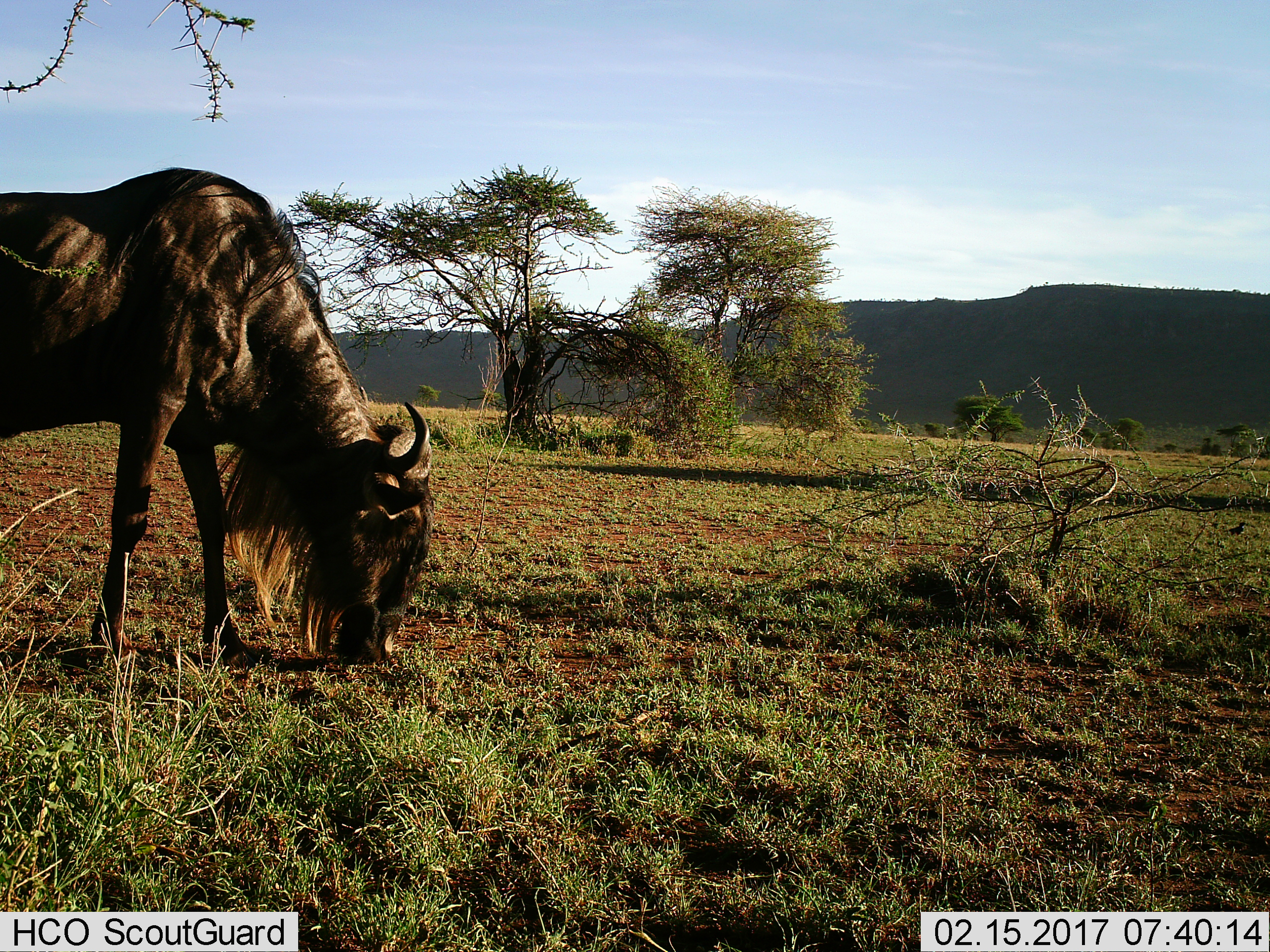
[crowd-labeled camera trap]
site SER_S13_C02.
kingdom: Animalia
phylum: Chordata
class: Mammalia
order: Artiodactyla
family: Bovidae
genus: Connochaetes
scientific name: Connochaetes taurinus taurinus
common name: blue wildebeest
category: wildebeestblue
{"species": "wildebeestblue (blue wildebeest) (Connochaetes taurinus taurinus)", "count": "1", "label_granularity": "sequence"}